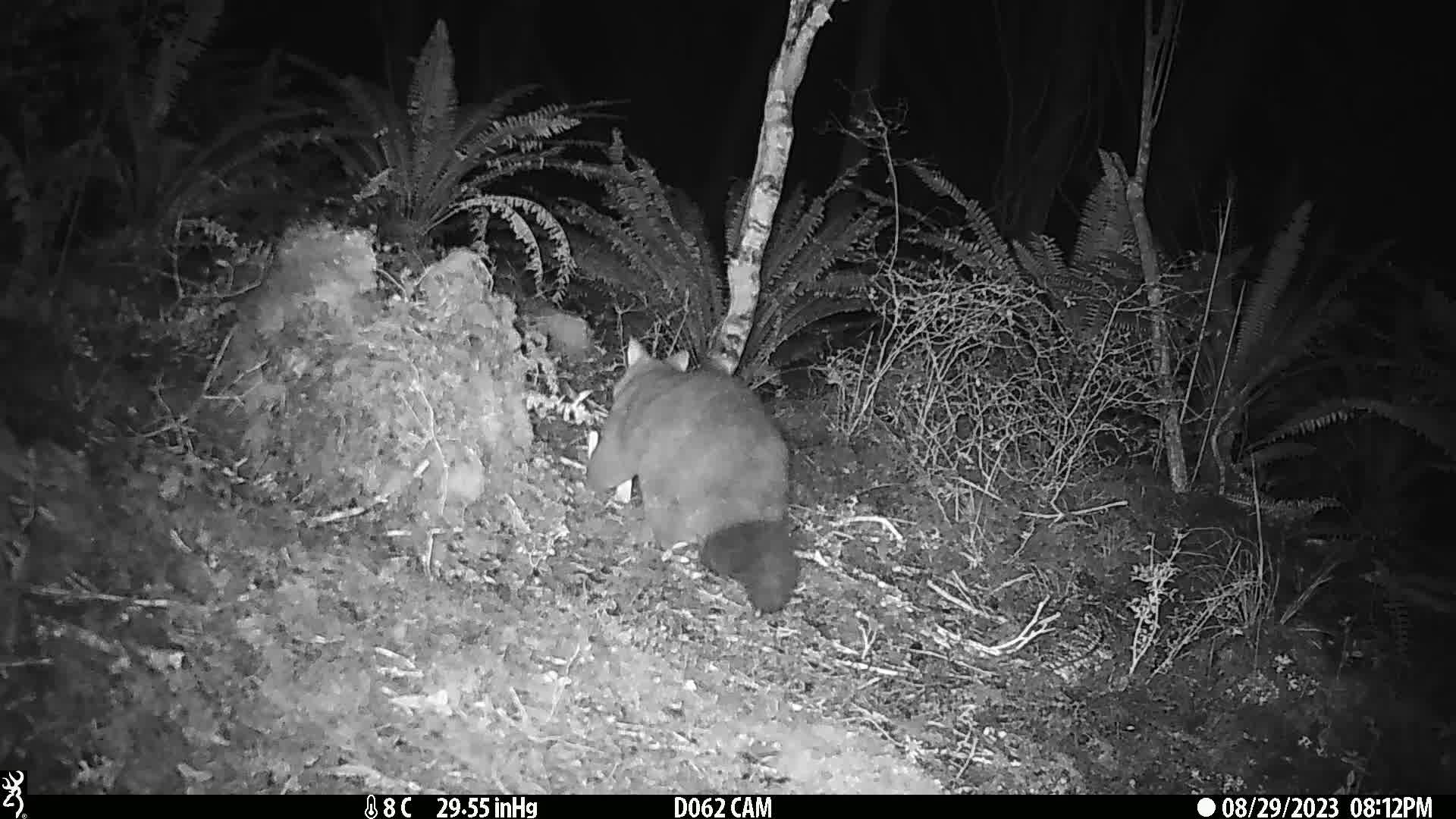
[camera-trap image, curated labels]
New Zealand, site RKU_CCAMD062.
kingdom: Animalia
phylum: Chordata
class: Mammalia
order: Diprotodontia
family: Phalangeridae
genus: Trichosurus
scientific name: Trichosurus vulpecula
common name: common brushtail possum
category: possum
Possum (common brushtail possum) (Trichosurus vulpecula).